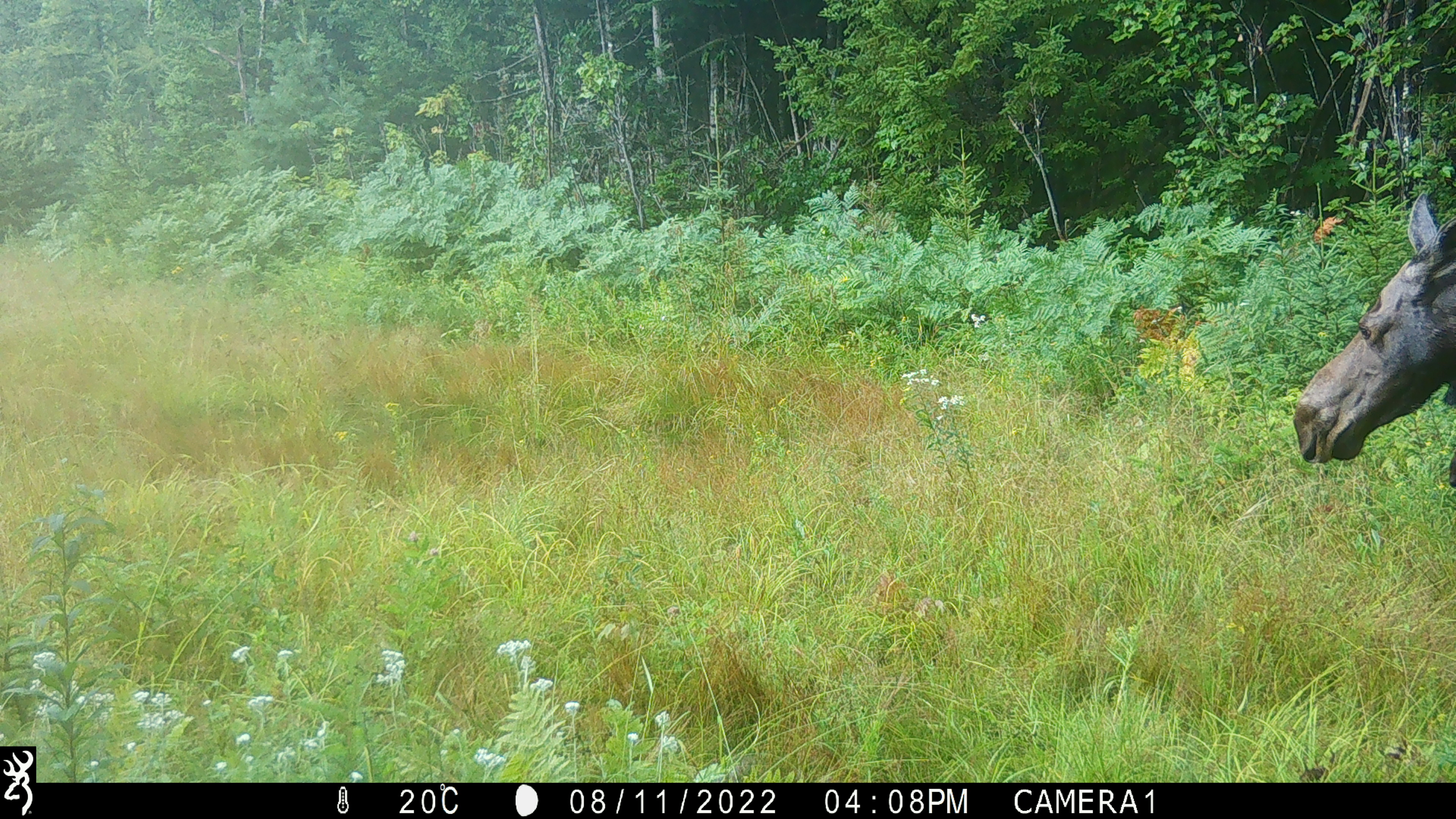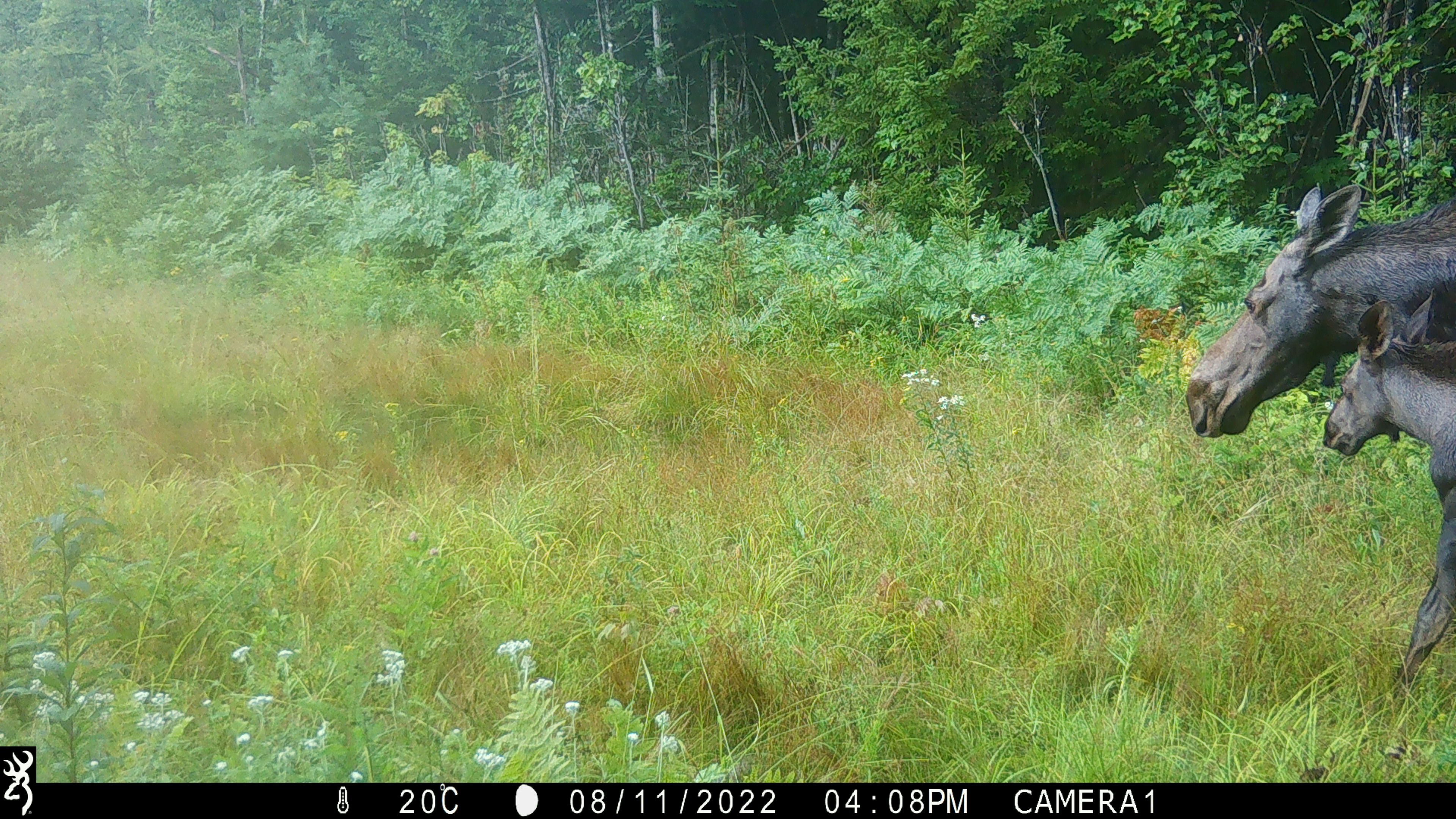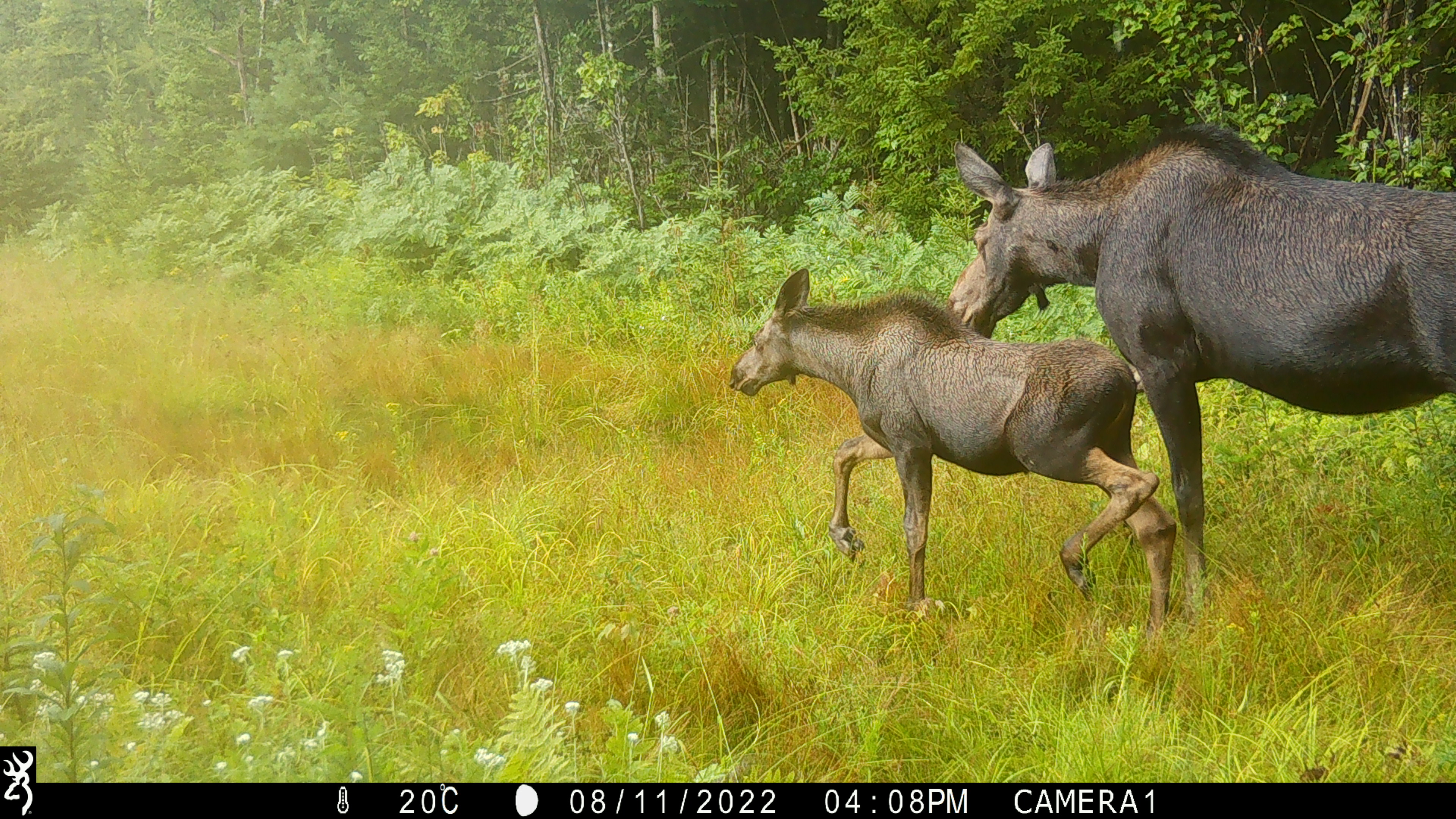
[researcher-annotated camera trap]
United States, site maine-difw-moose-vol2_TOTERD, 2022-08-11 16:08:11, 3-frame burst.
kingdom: Animalia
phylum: Chordata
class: Mammalia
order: Artiodactyla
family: Cervidae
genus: Alces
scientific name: Alces alces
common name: moose